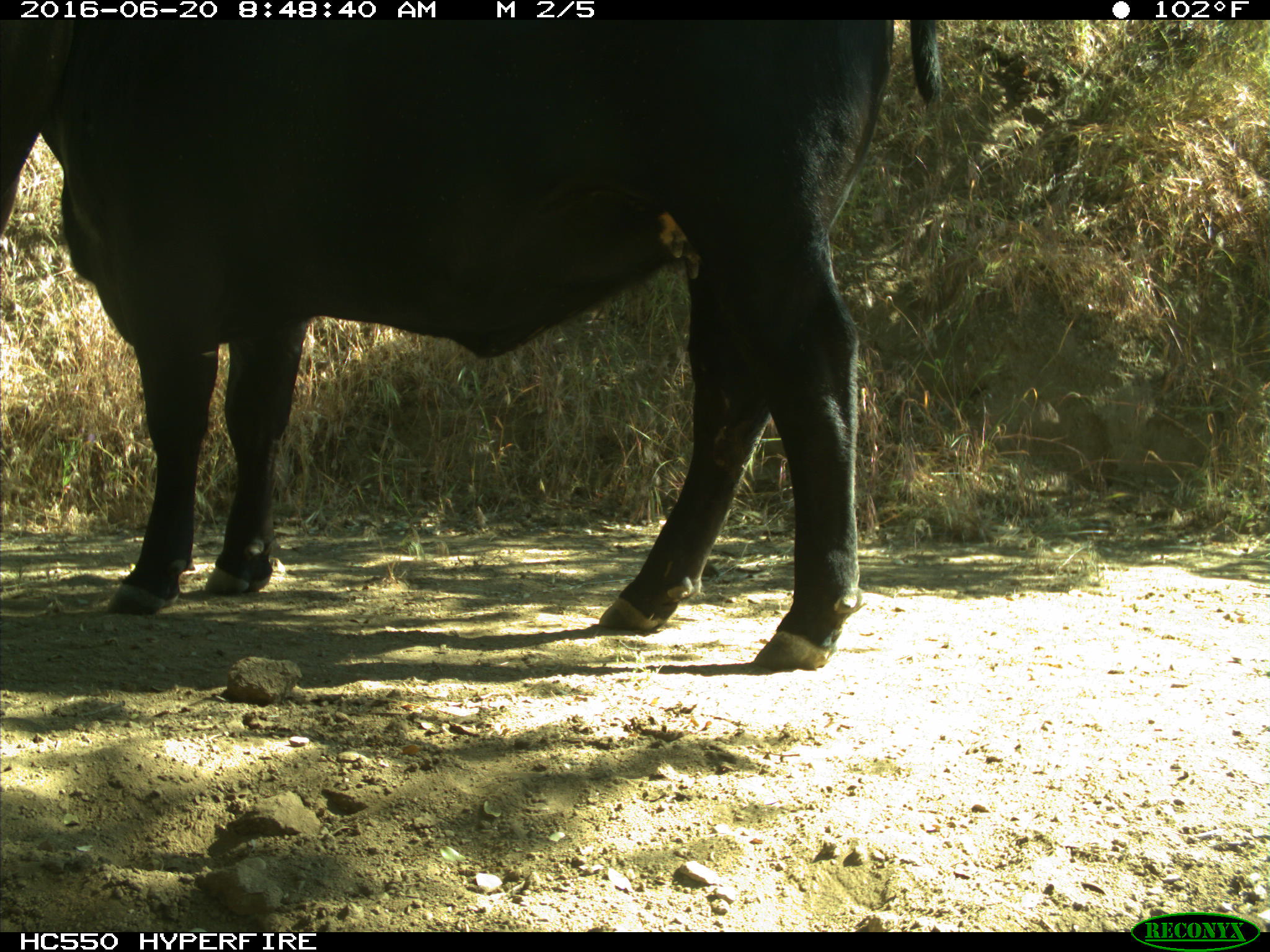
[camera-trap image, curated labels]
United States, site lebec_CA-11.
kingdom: Animalia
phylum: Chordata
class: Mammalia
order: Artiodactyla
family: Bovidae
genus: Bos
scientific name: Bos taurus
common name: domestic cow